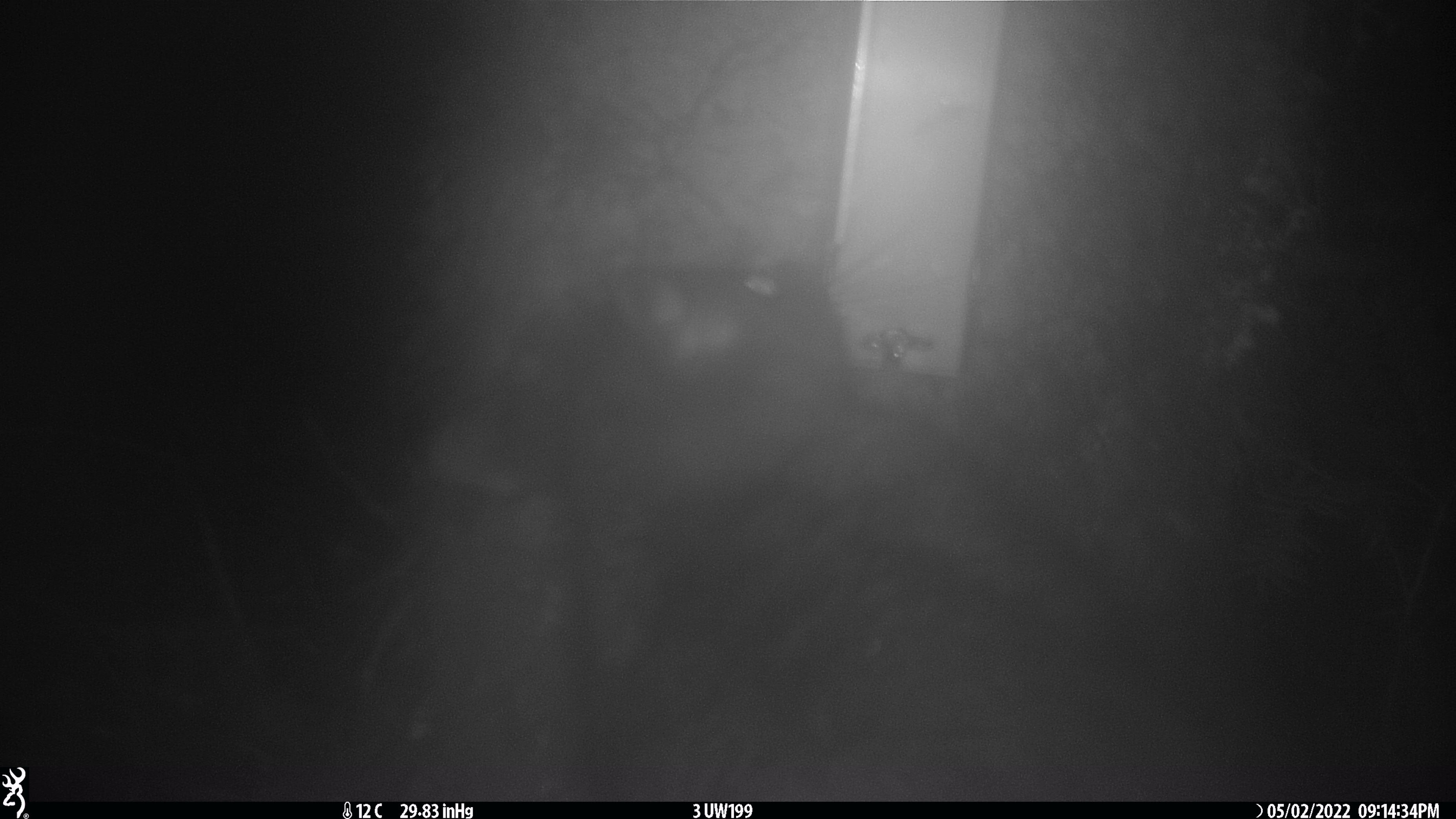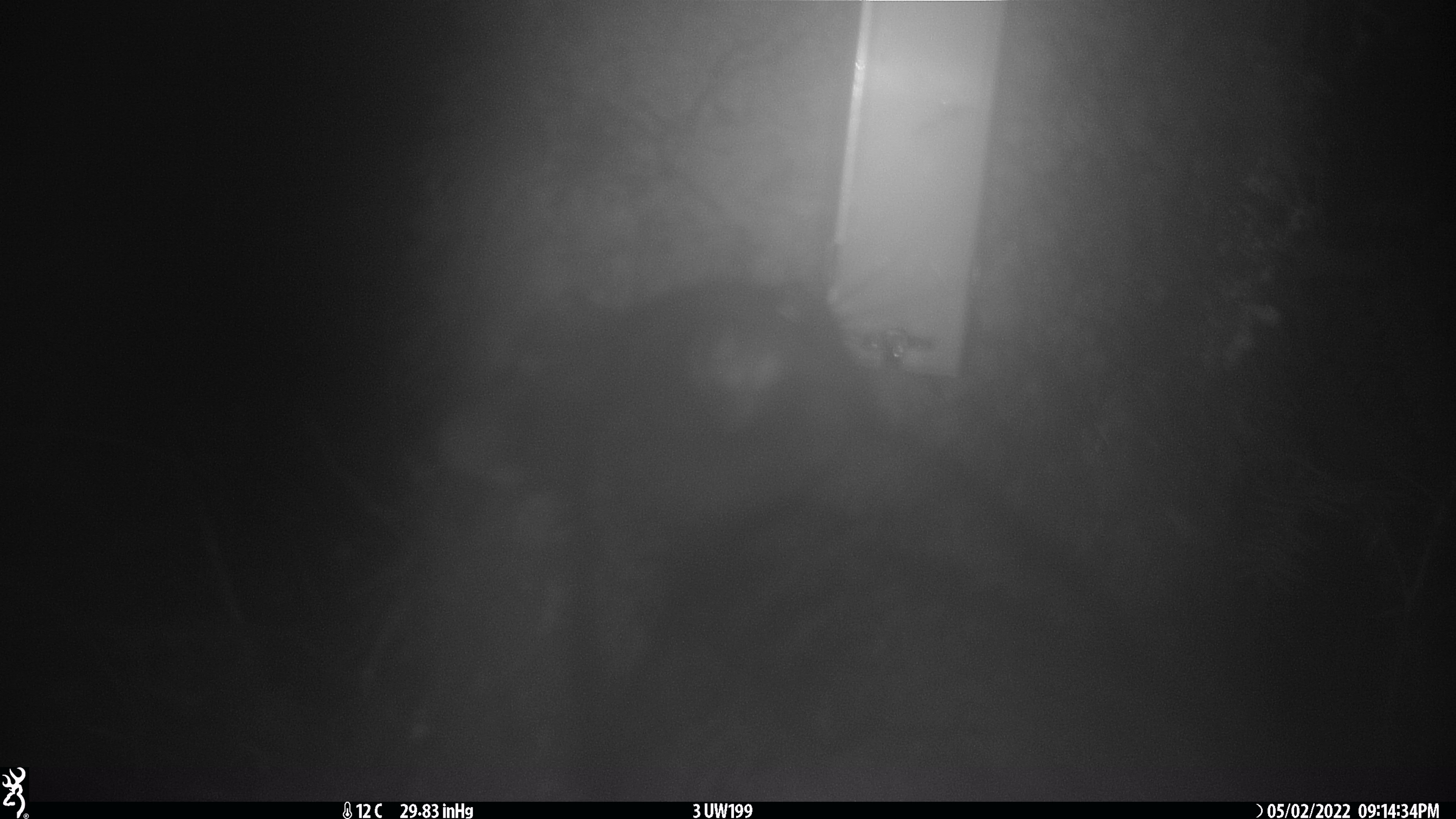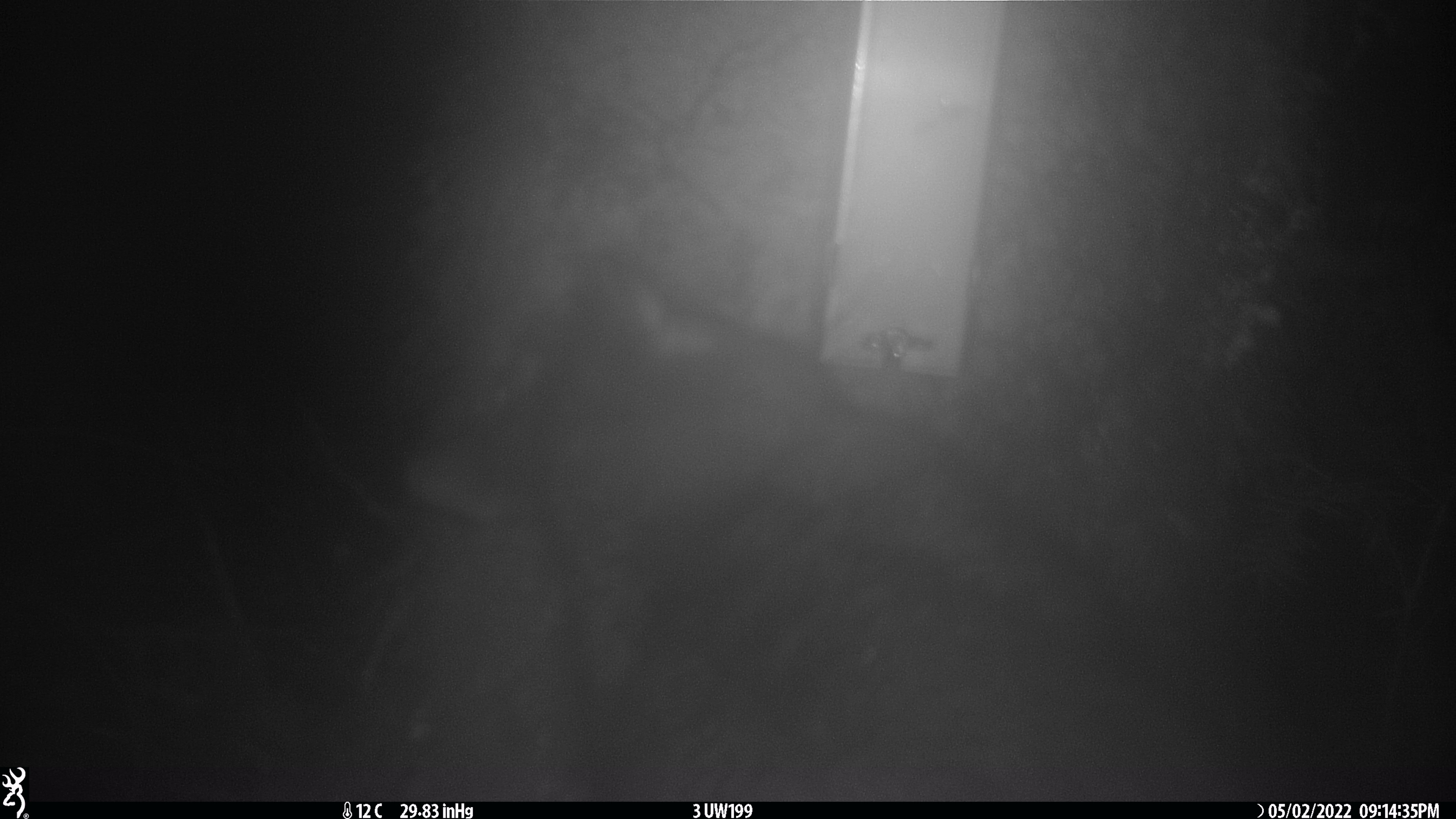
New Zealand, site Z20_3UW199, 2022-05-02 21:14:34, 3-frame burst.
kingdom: Animalia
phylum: Chordata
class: Mammalia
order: Diprotodontia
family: Phalangeridae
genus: Trichosurus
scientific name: Trichosurus vulpecula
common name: common brushtail possum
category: possum